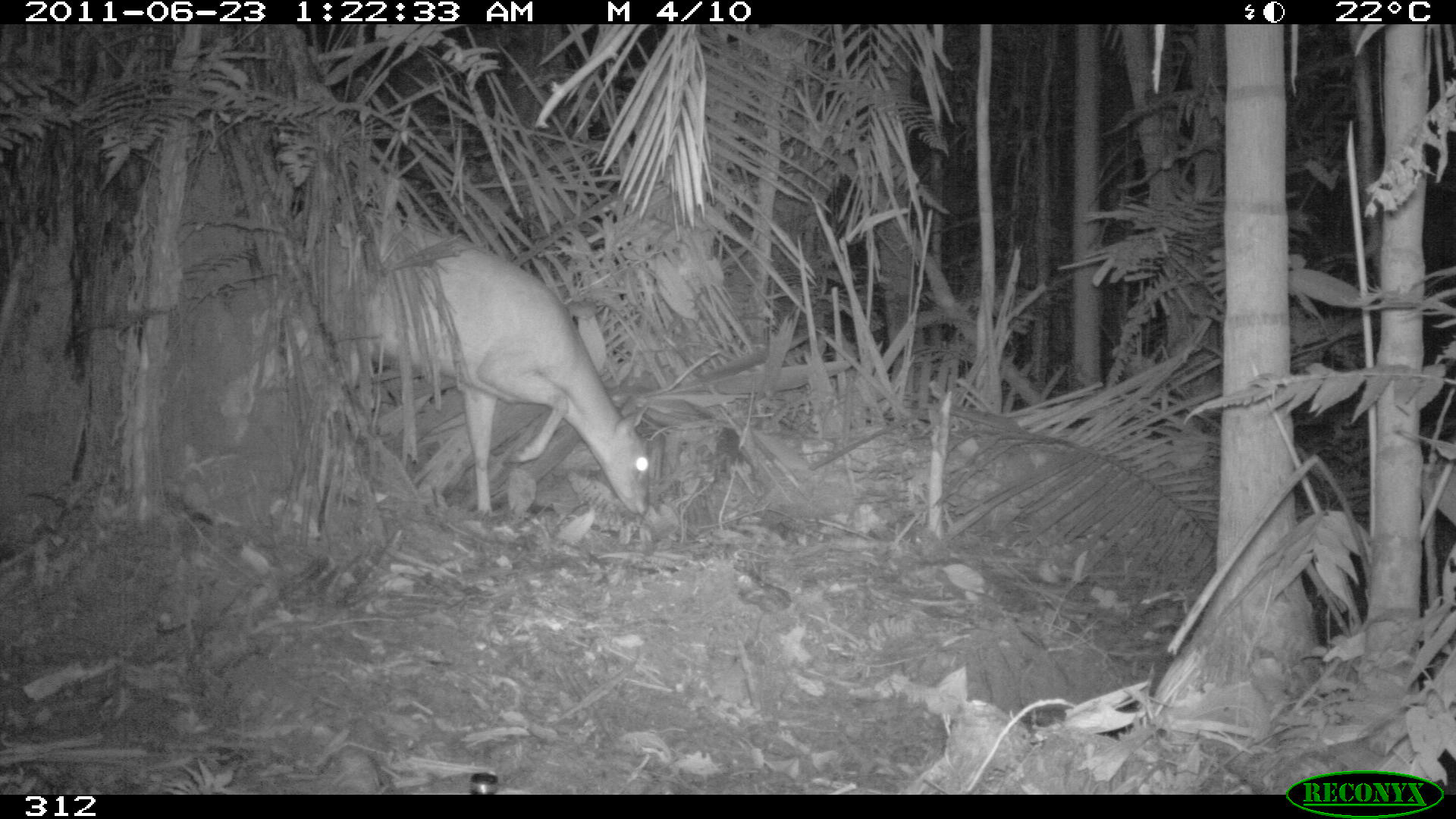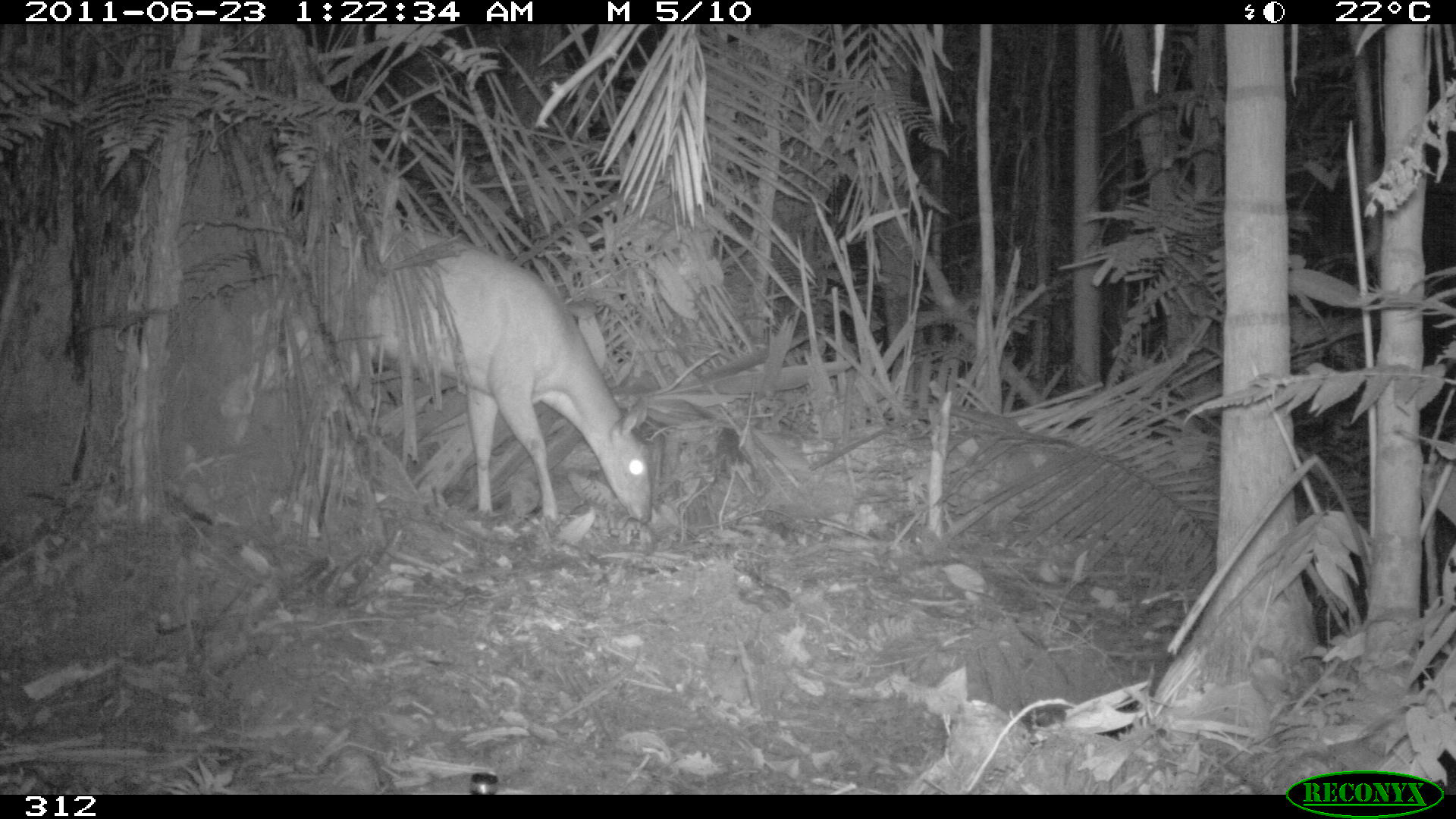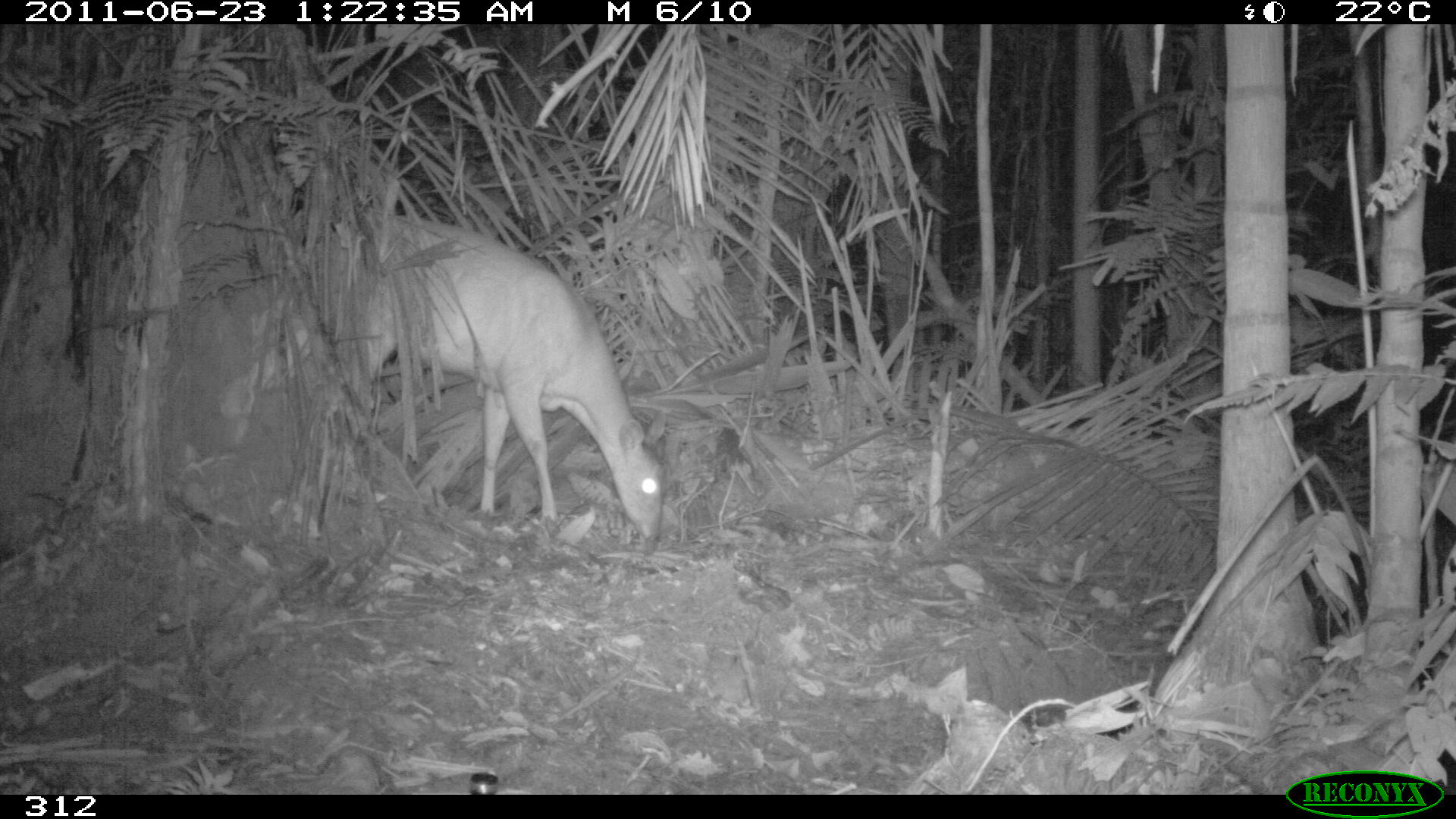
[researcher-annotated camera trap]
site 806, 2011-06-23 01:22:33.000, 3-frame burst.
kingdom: Animalia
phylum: Chordata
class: Mammalia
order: Artiodactyla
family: Cervidae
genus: Mazama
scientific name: Mazama americana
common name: red brocket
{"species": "Mazama americana (red brocket)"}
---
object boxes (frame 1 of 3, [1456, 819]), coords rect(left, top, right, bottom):
mazama americana: rect(309, 202, 650, 518)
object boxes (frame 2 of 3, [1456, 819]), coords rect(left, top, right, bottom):
mazama americana: rect(330, 223, 653, 523)